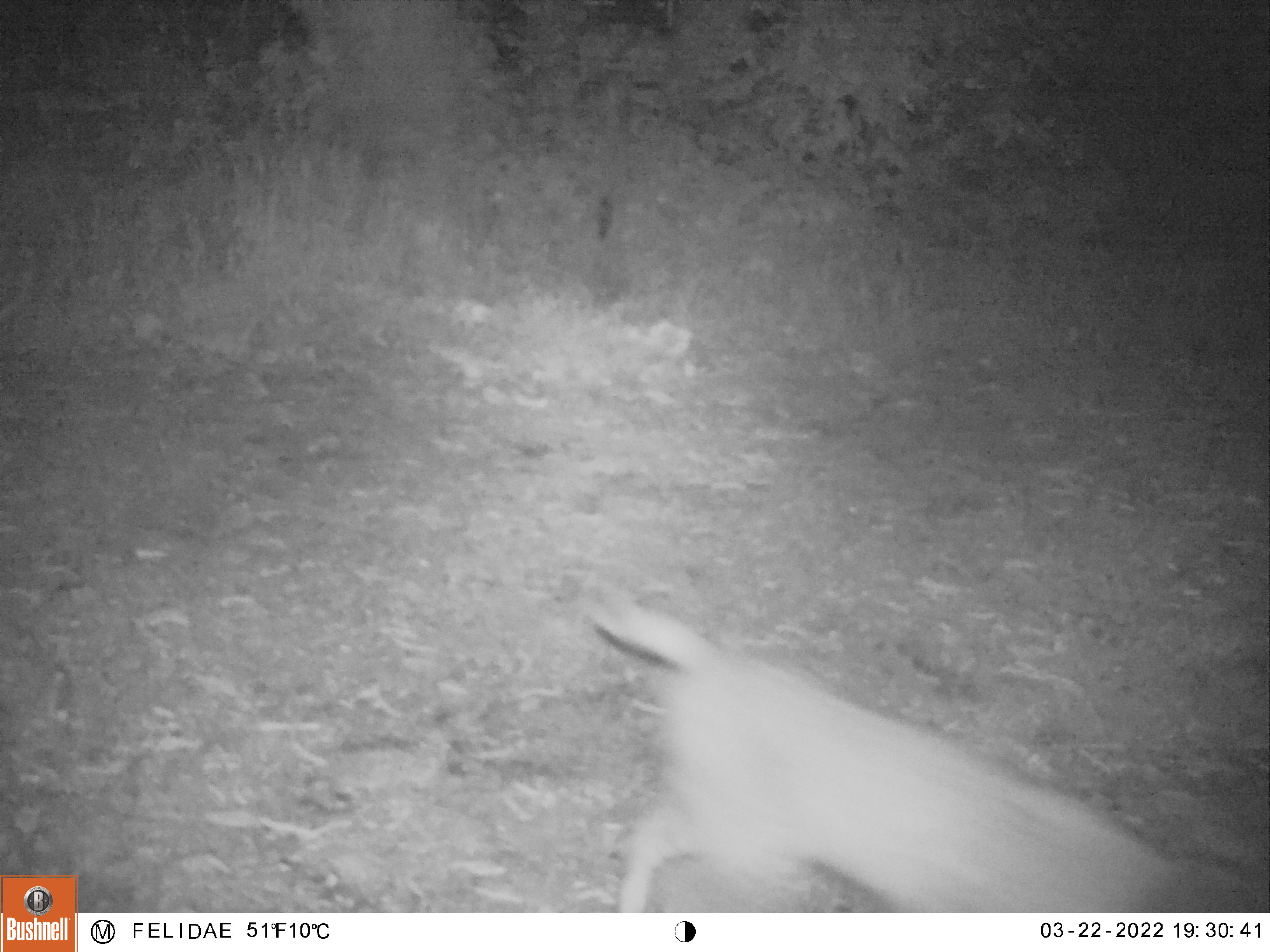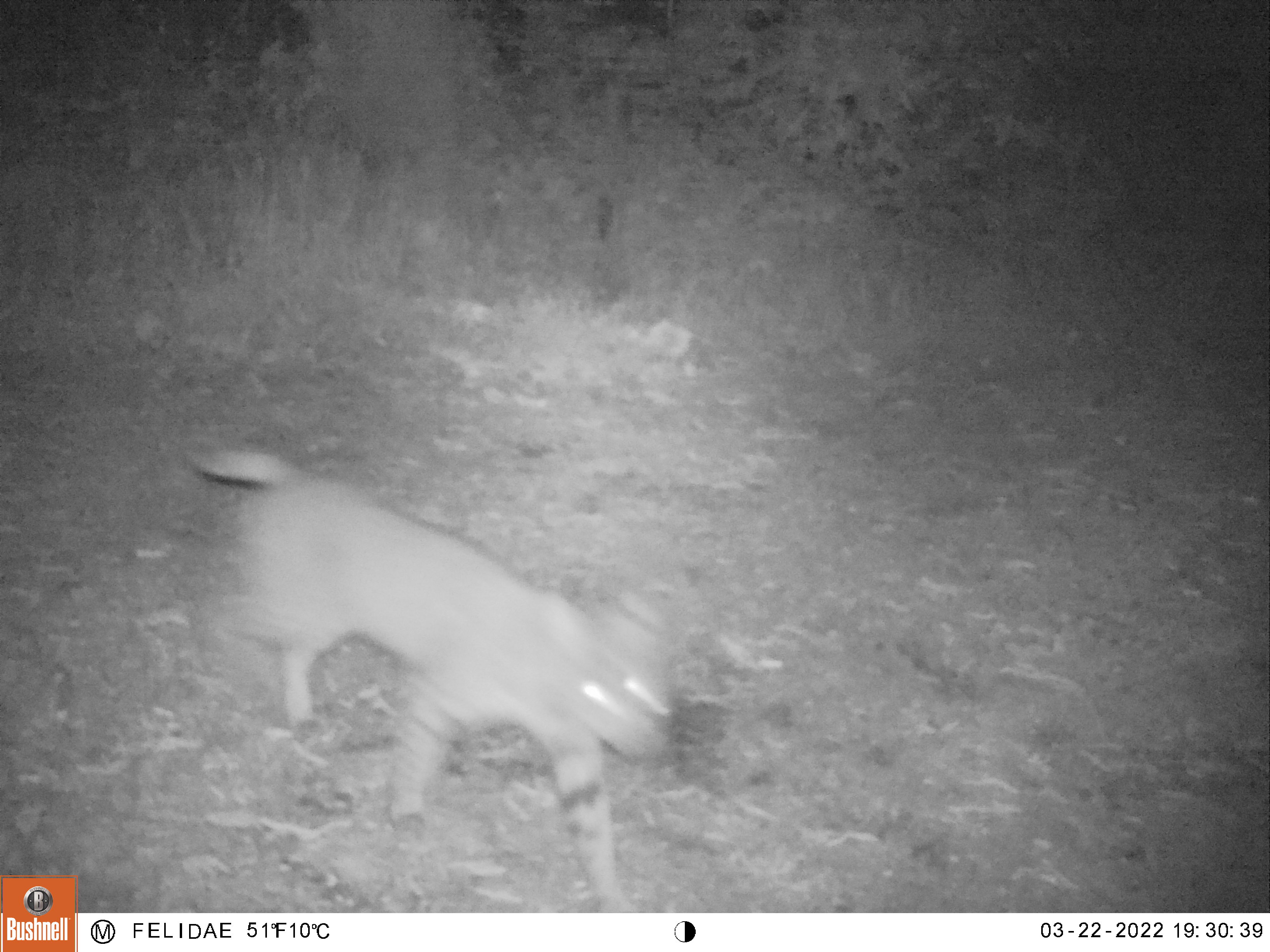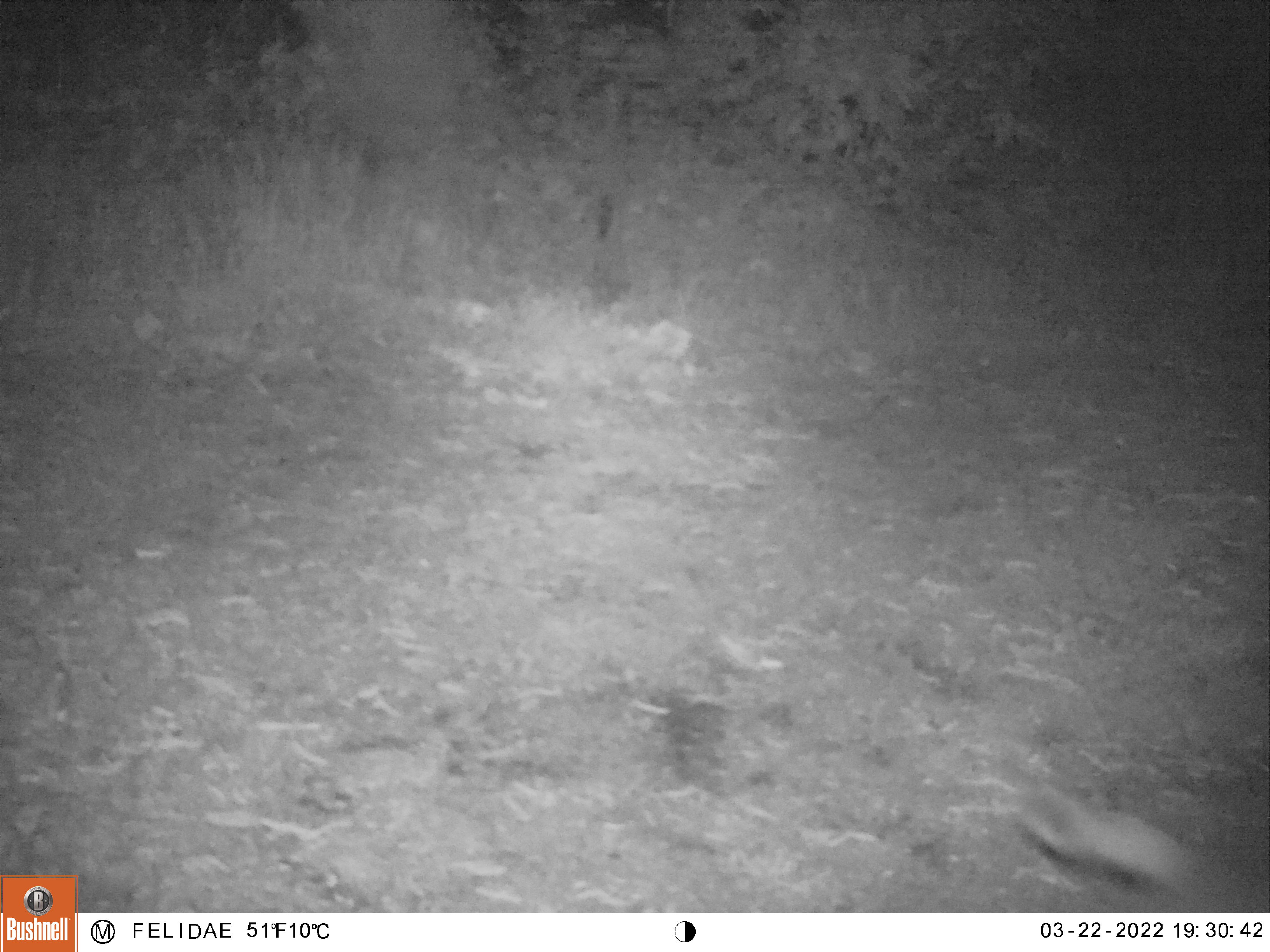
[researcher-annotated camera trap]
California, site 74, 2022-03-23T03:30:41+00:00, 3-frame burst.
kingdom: Animalia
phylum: Chordata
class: Mammalia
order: Carnivora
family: Felidae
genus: Lynx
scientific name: Lynx rufus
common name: bobcat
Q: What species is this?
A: Bobcat (Lynx rufus).